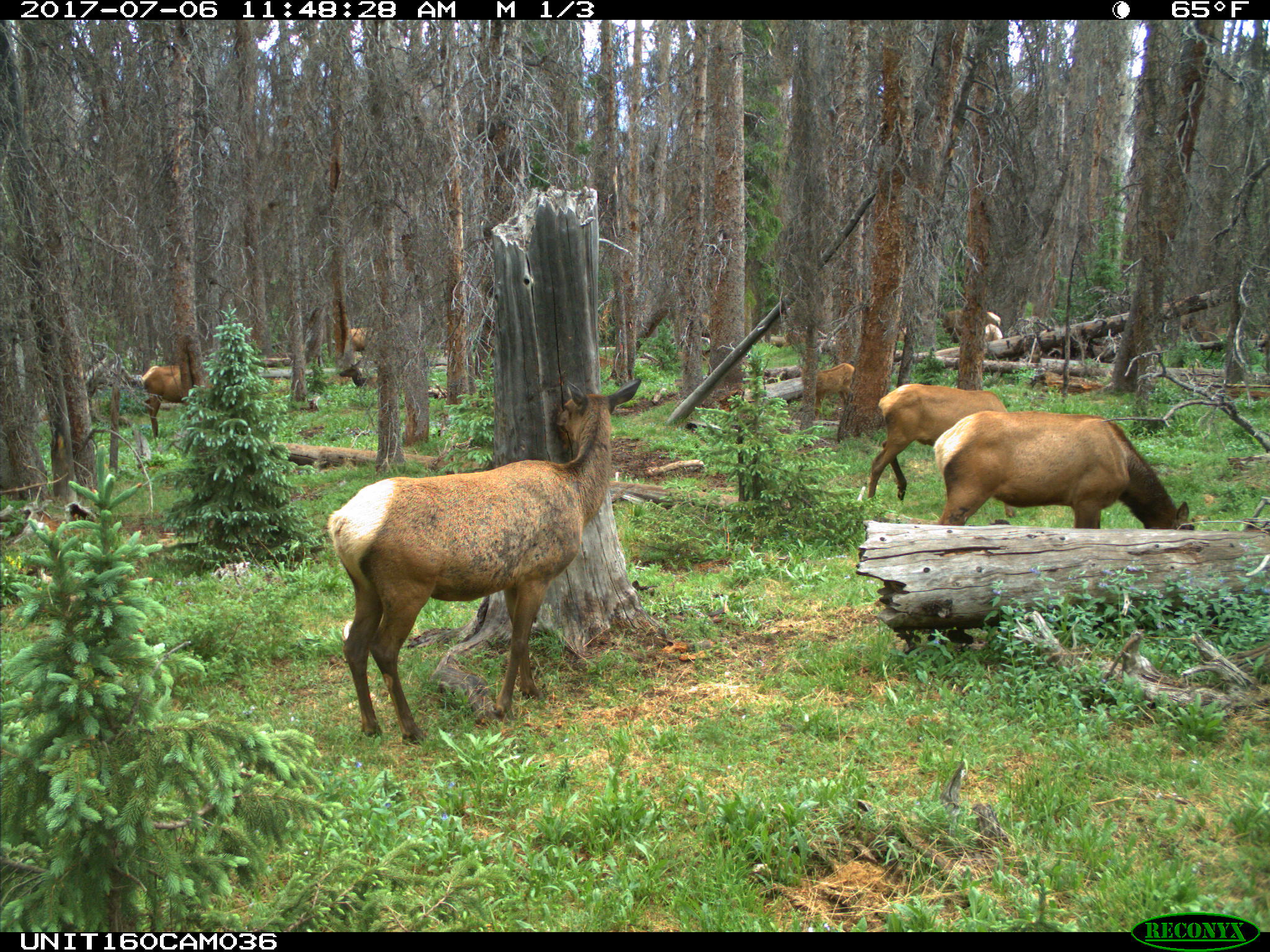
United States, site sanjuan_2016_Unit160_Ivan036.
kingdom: Animalia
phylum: Chordata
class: Mammalia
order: Artiodactyla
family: Cervidae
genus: Cervus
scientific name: Cervus elaphus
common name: red deer